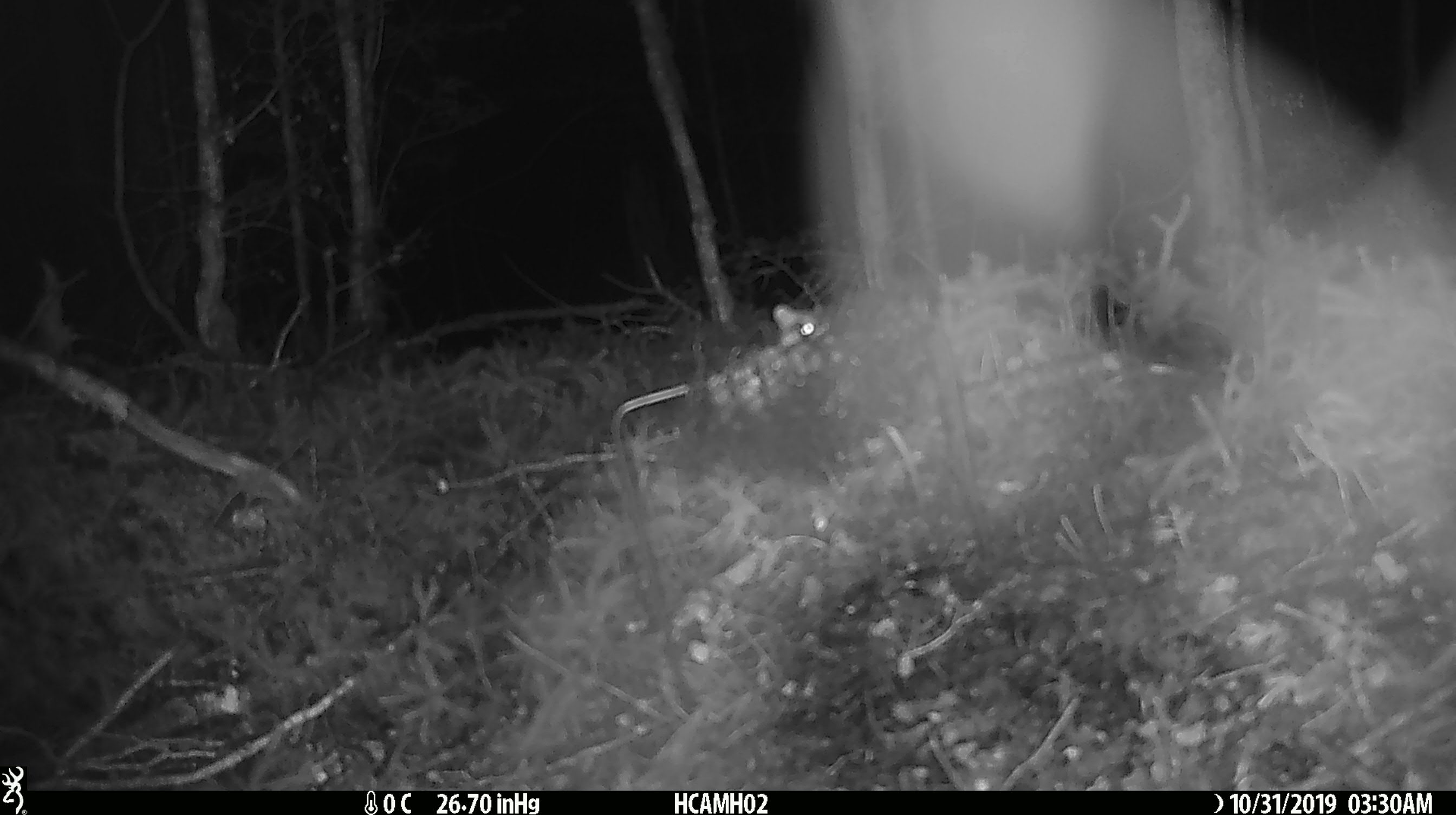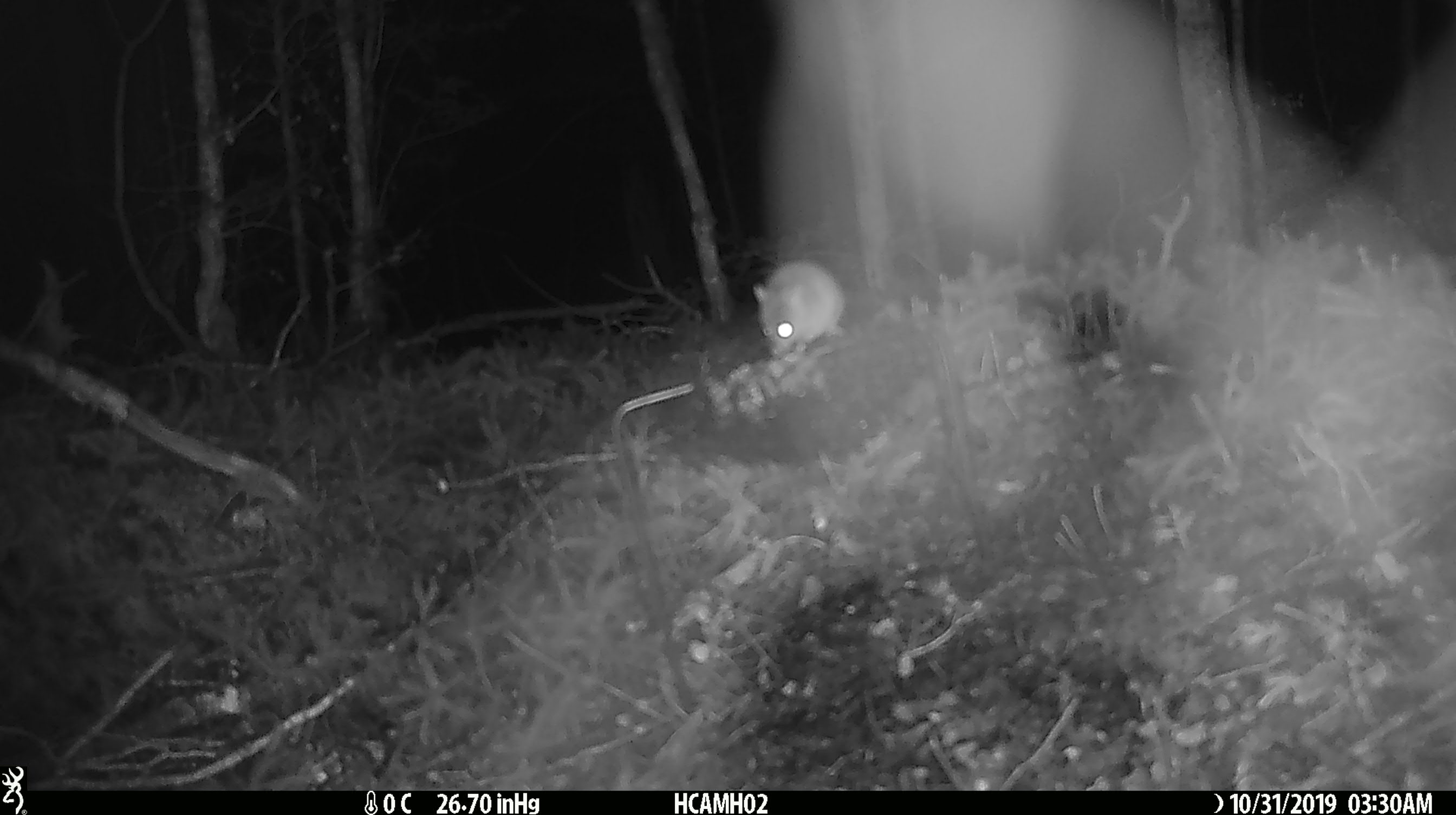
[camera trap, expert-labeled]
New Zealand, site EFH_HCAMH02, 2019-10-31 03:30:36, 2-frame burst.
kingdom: Animalia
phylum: Chordata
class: Mammalia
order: Rodentia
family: Muridae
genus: Mus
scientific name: Mus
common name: mouse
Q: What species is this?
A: Mouse (Mus).